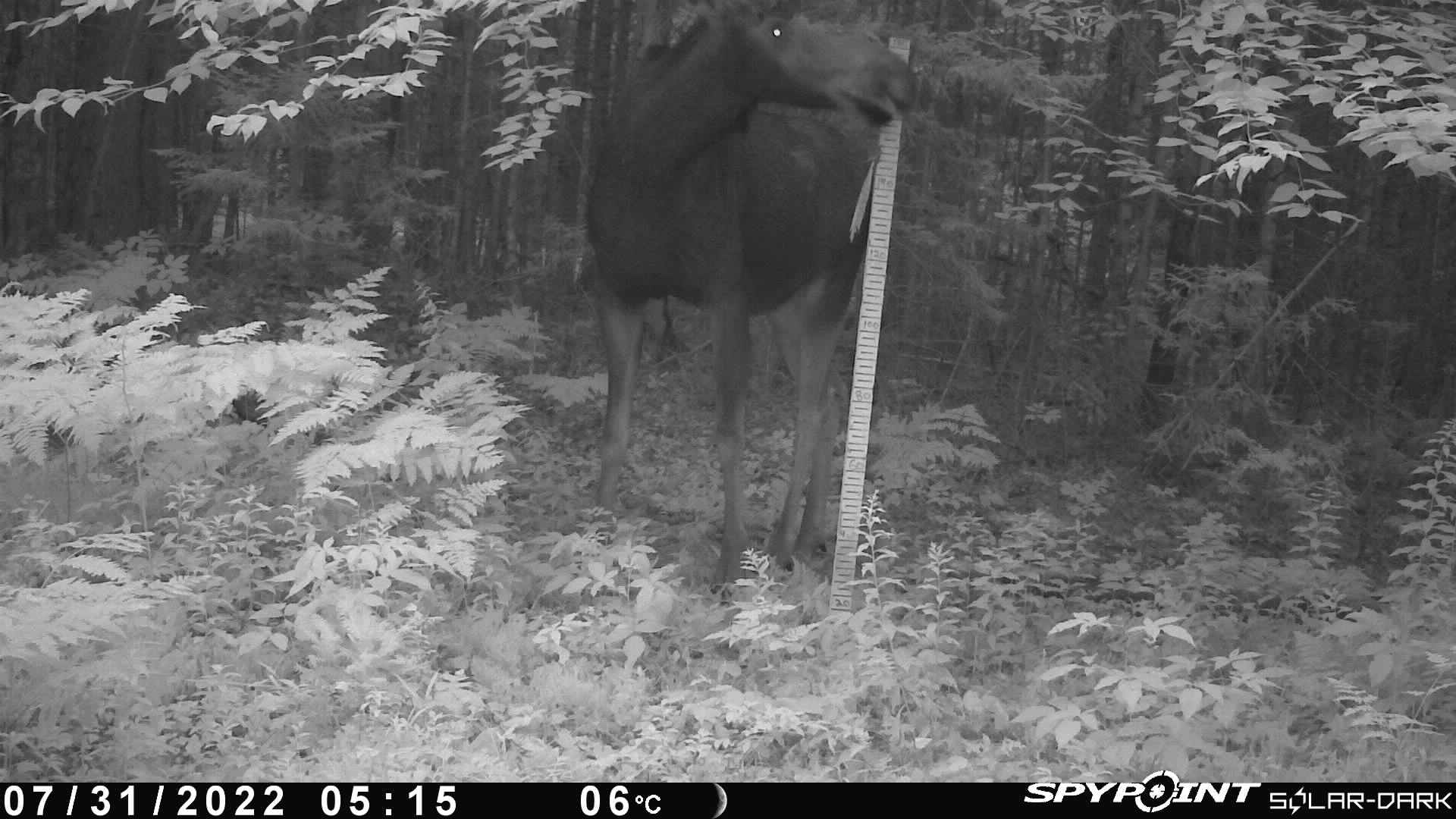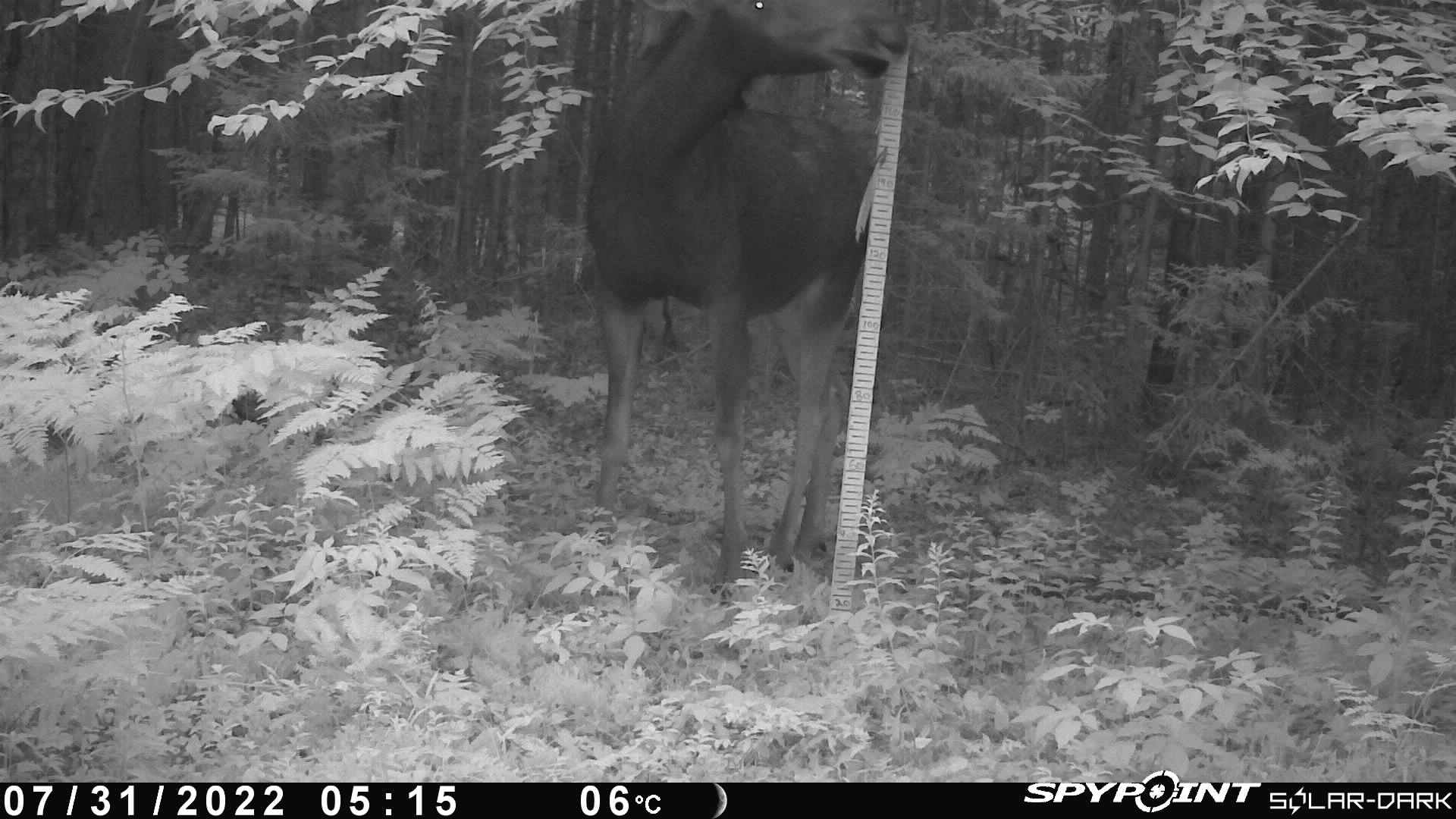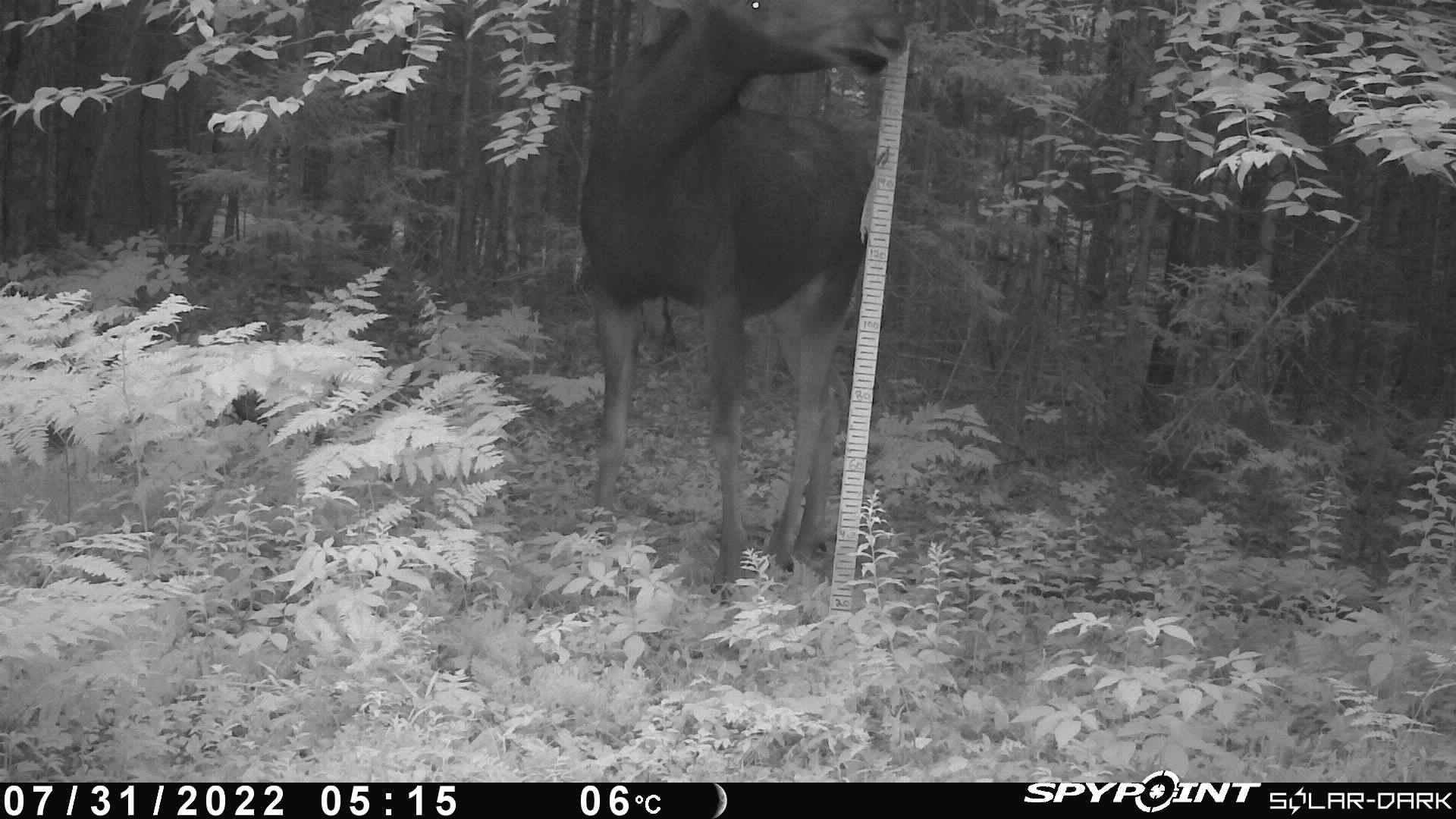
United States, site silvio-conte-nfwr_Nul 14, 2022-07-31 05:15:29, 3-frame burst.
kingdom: Animalia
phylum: Chordata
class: Mammalia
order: Artiodactyla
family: Cervidae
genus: Alces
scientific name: Alces alces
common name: moose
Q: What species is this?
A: Moose (Alces alces).